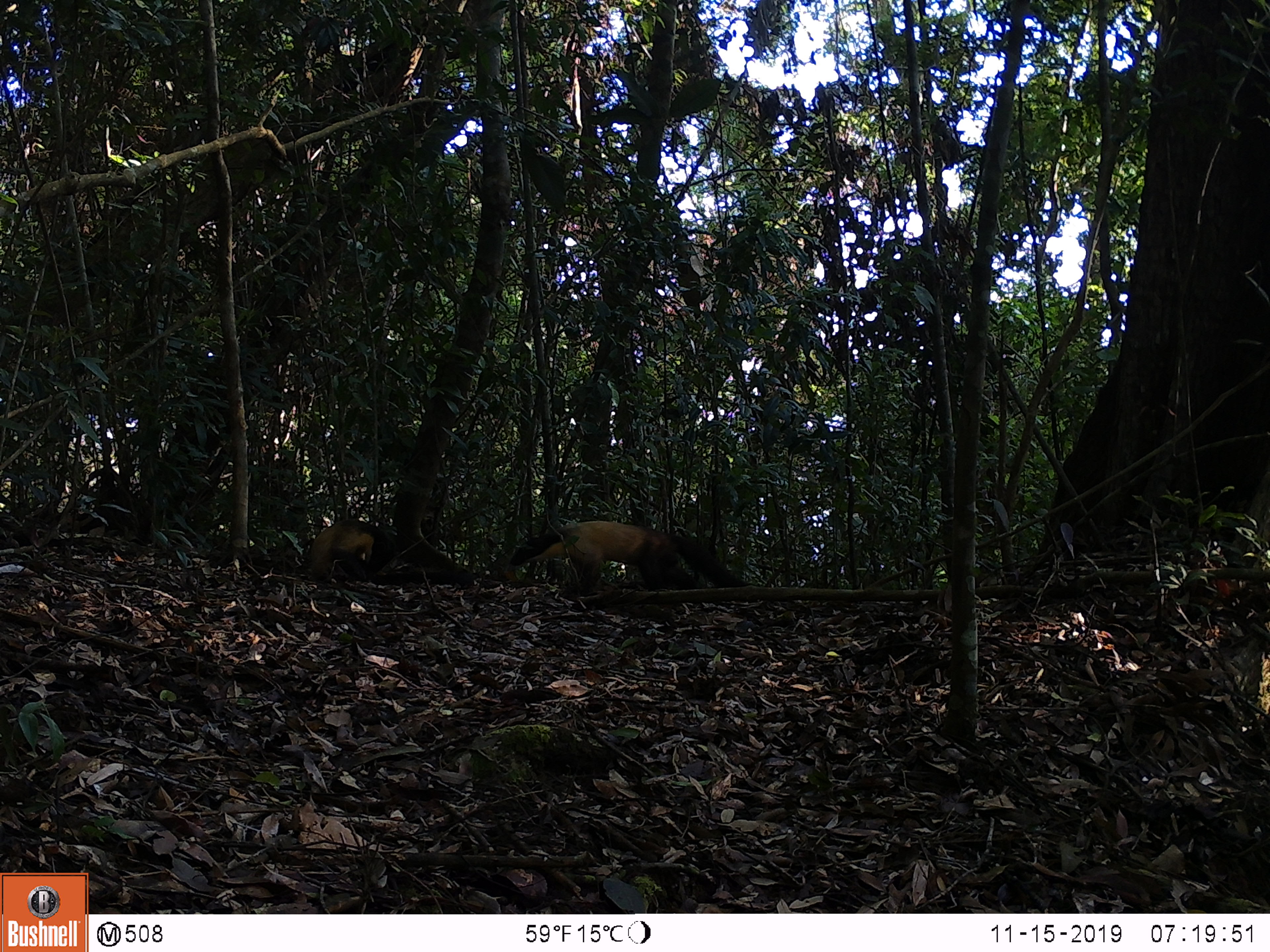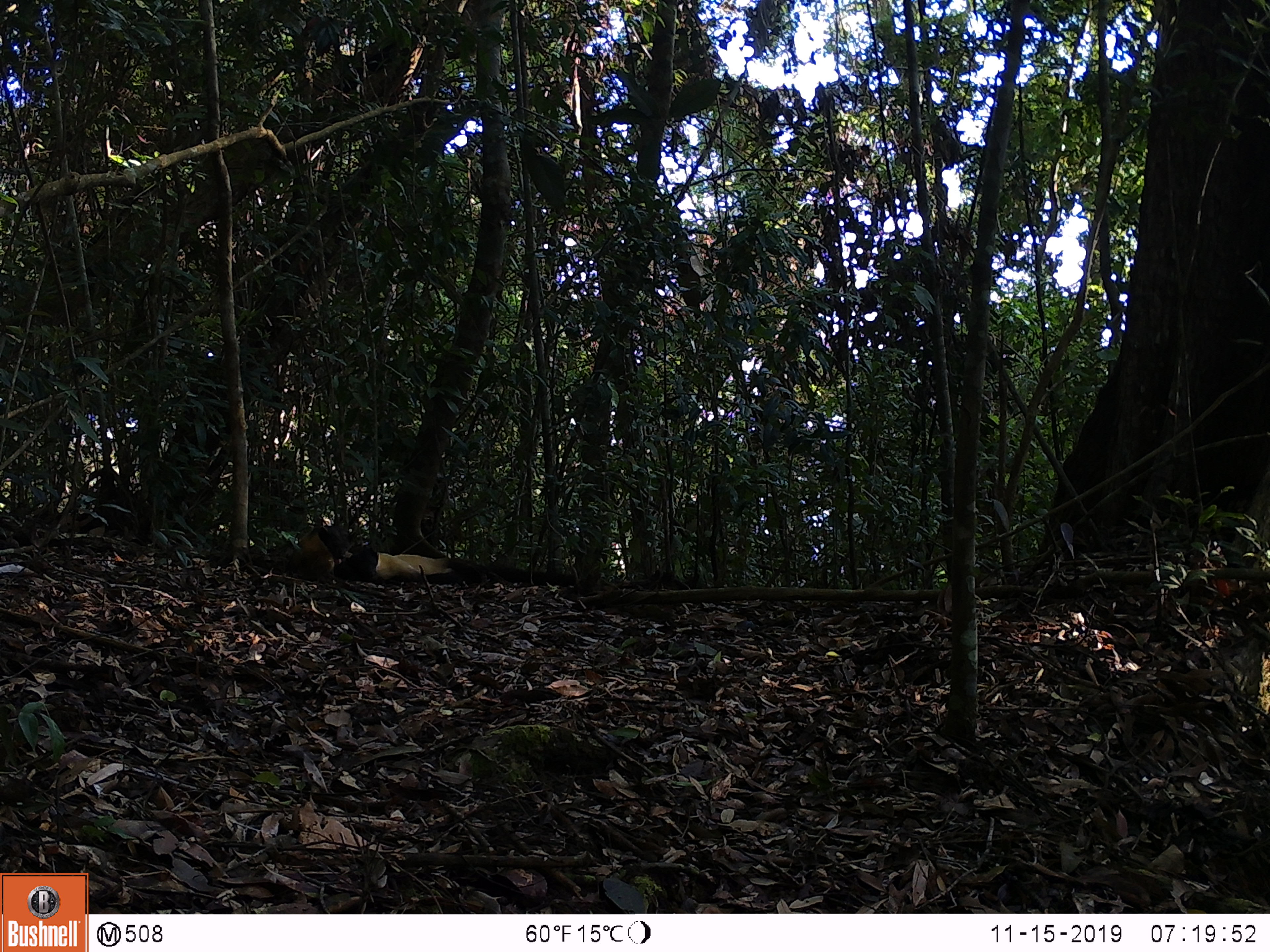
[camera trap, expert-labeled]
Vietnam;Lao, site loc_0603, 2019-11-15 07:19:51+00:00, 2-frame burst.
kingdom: Animalia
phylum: Chordata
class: Mammalia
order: Carnivora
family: Mustelidae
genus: Martes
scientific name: Martes flavigula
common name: yellow-throated marten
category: yellow throated marten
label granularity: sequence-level